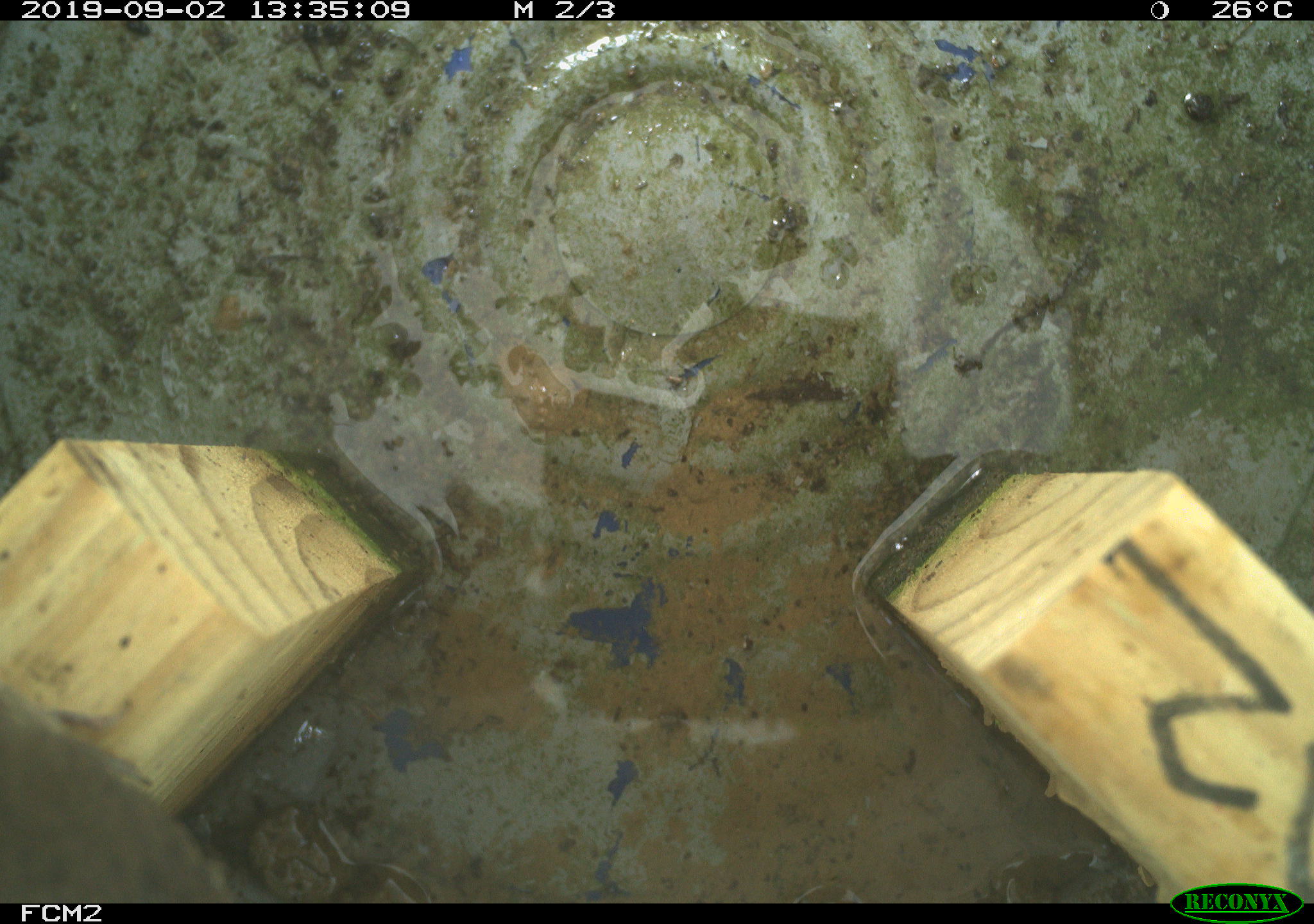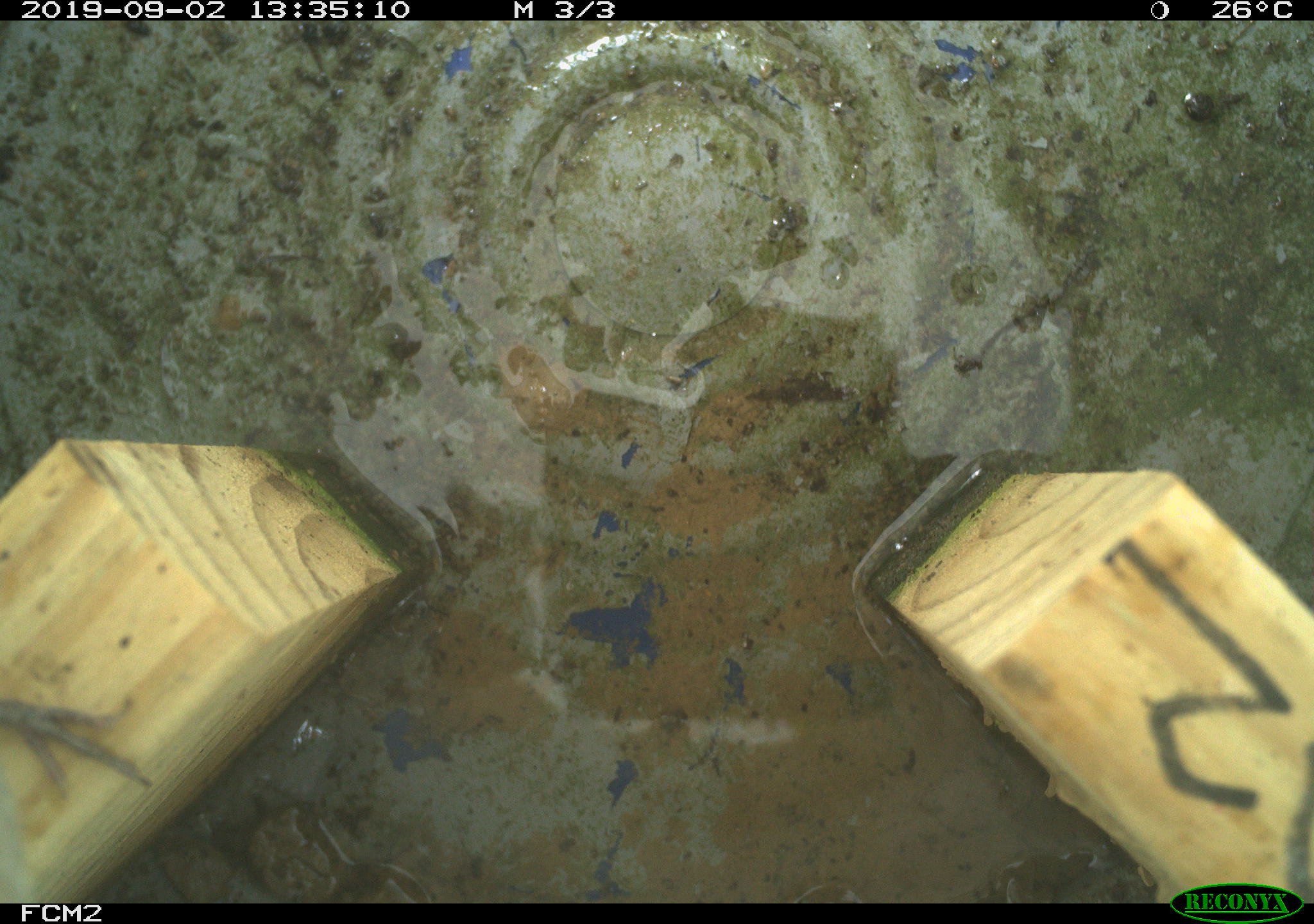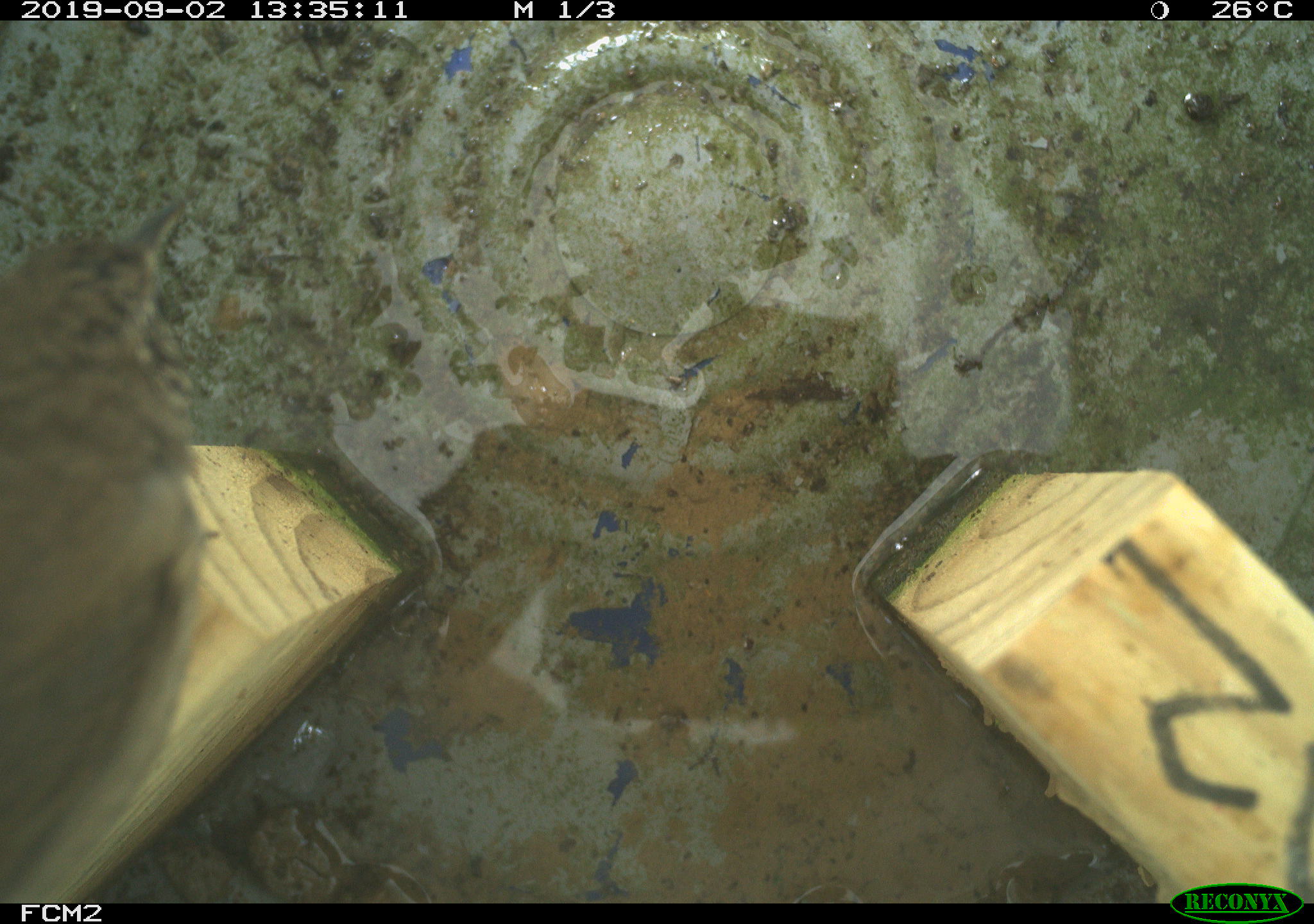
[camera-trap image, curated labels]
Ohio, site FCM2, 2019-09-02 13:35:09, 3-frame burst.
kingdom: Animalia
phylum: Chordata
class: Aves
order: Passeriformes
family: Troglodytidae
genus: Troglodytes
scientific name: Troglodytes aedon aedon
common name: northern house wren